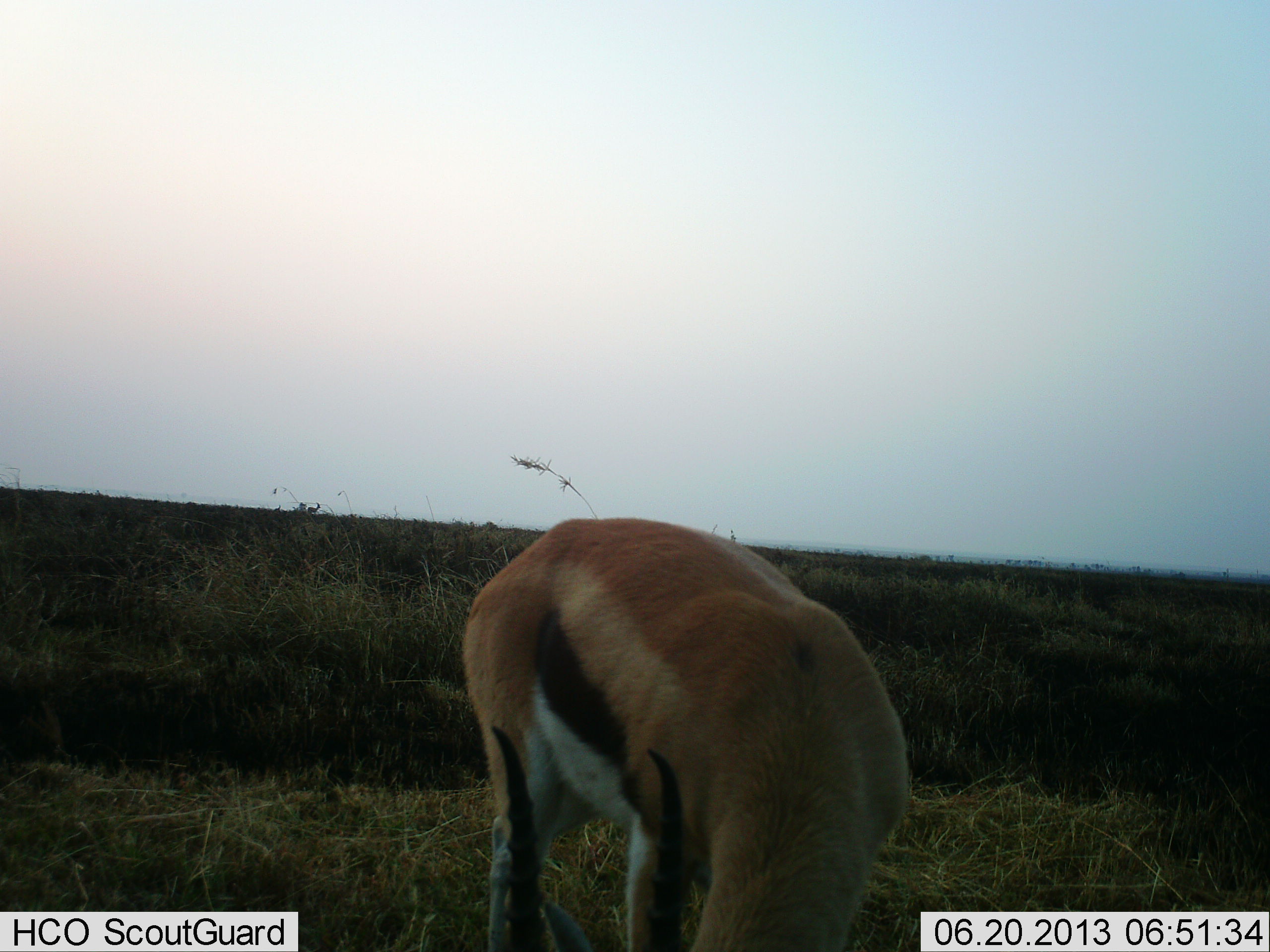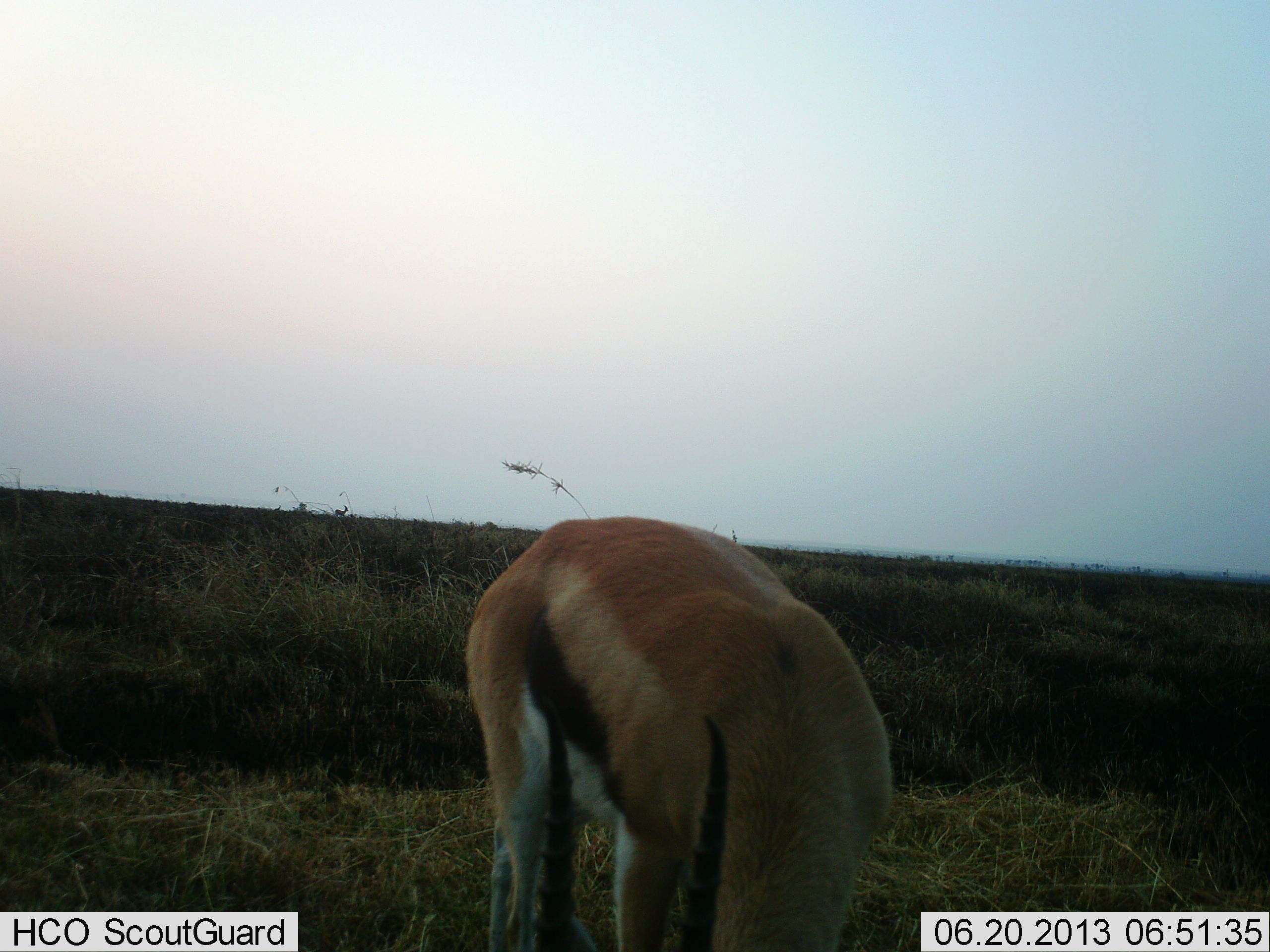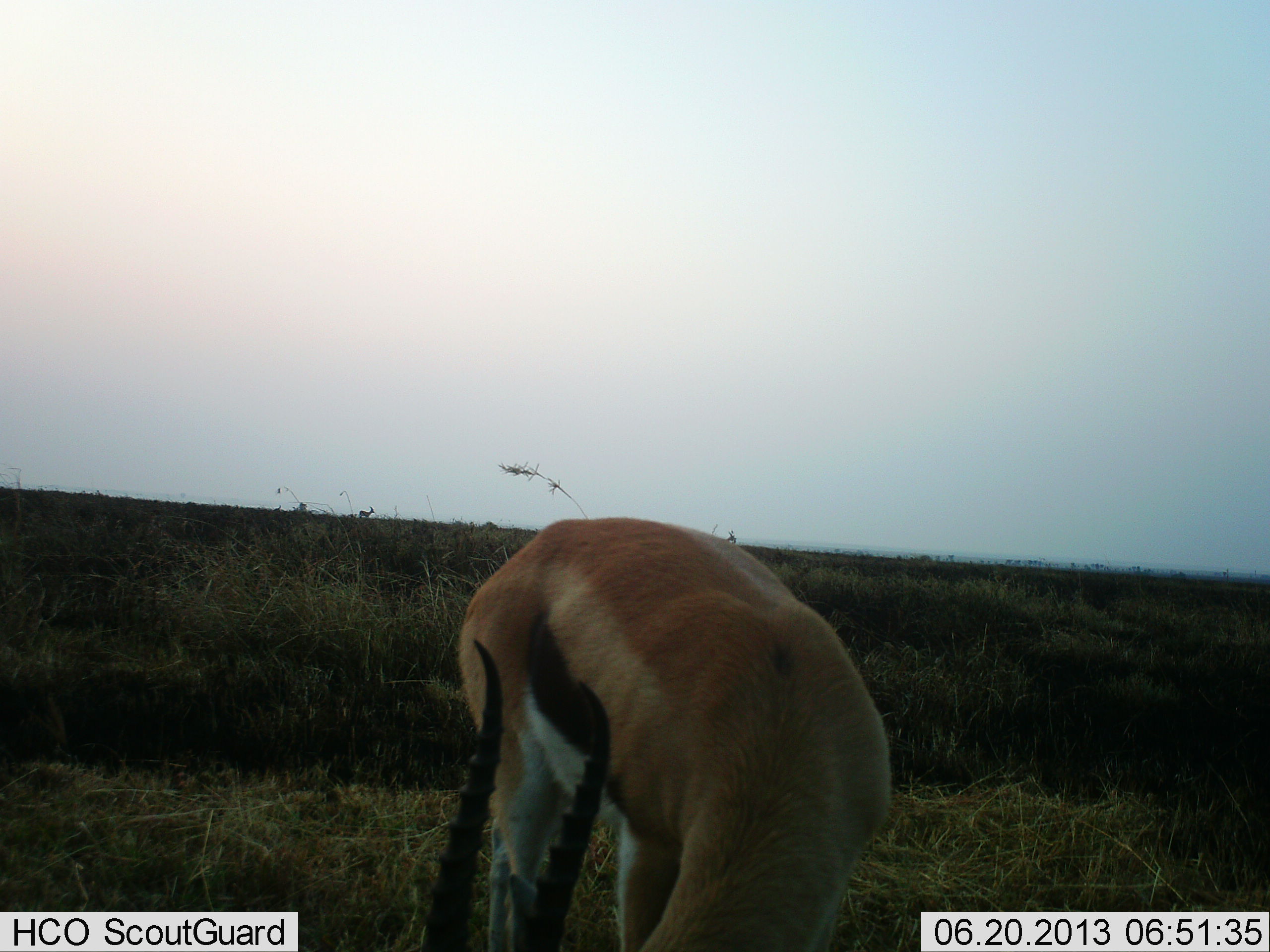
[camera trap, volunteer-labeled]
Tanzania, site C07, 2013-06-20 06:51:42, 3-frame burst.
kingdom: Animalia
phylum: Chordata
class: Mammalia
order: Artiodactyla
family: Bovidae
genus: Eudorcas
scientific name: Eudorcas thomsonii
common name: thomson's gazelle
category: gazellethomsons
Gazellethomsons (thomson's gazelle) (Eudorcas thomsonii), count 1. Behavior (volunteer vote fractions): standing 29%, resting 0%, moving 29%, interacting 0%. Young present (vote fraction): 0%. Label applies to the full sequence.